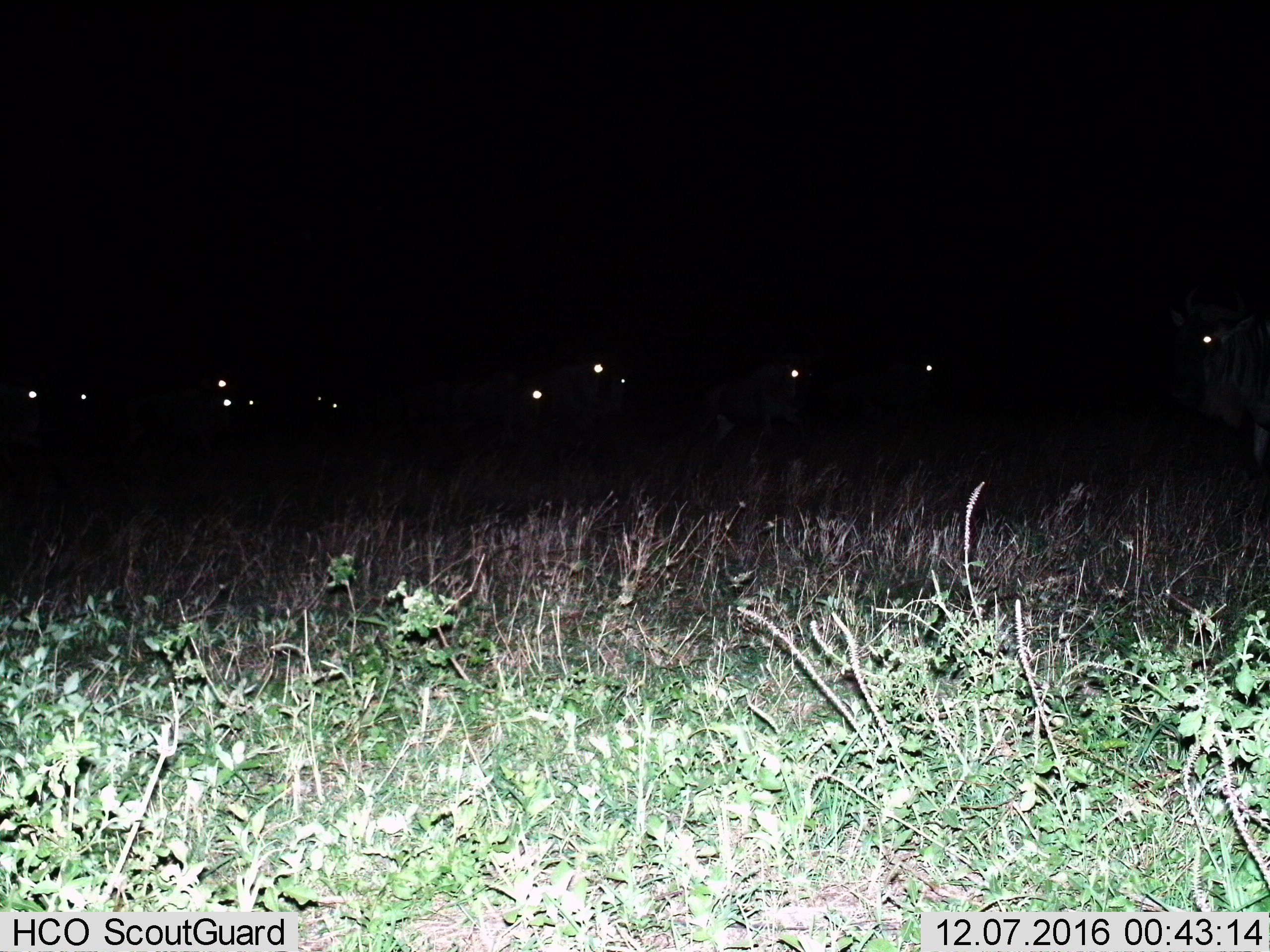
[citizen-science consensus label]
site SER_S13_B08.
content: unidentified animal